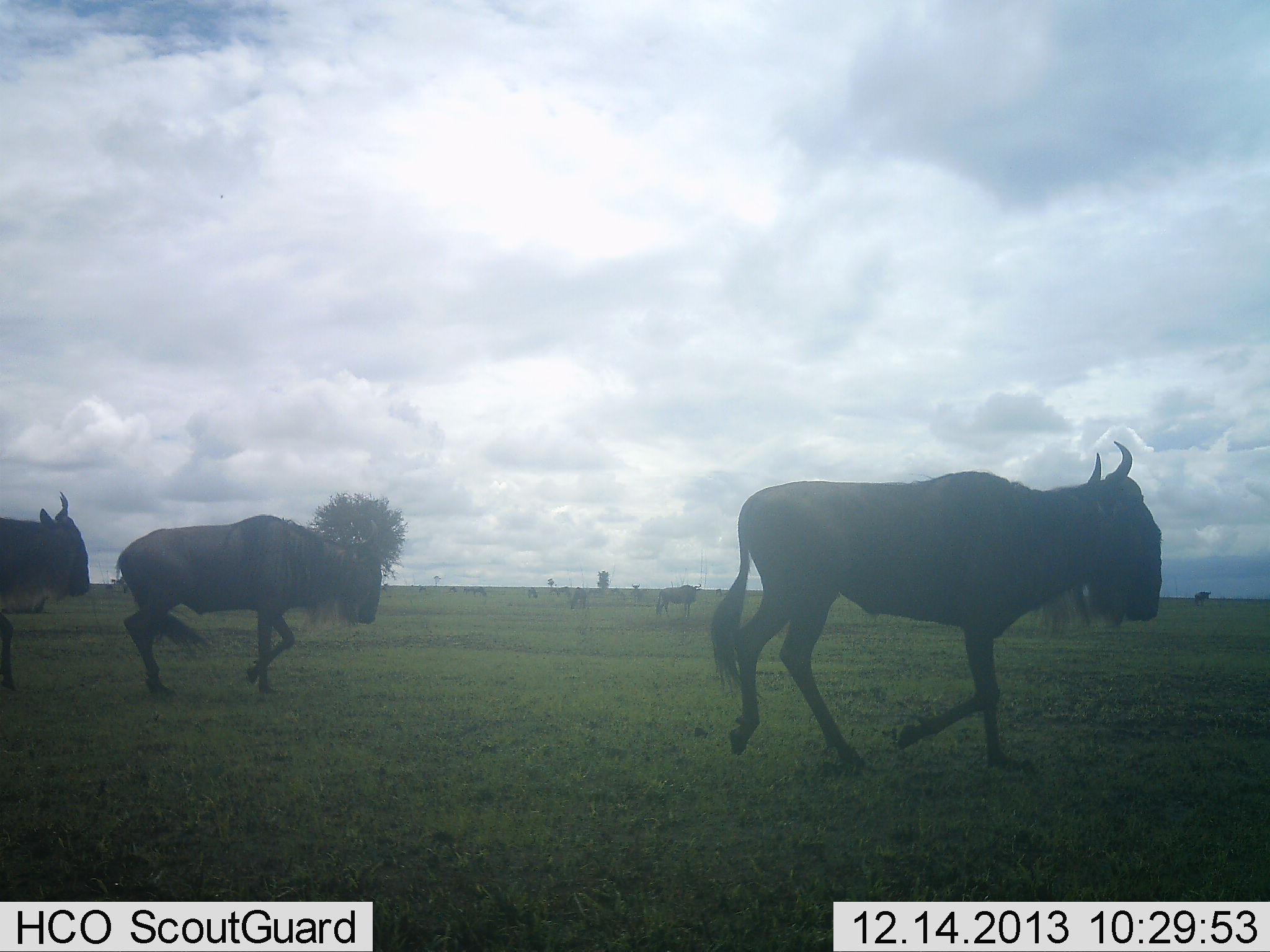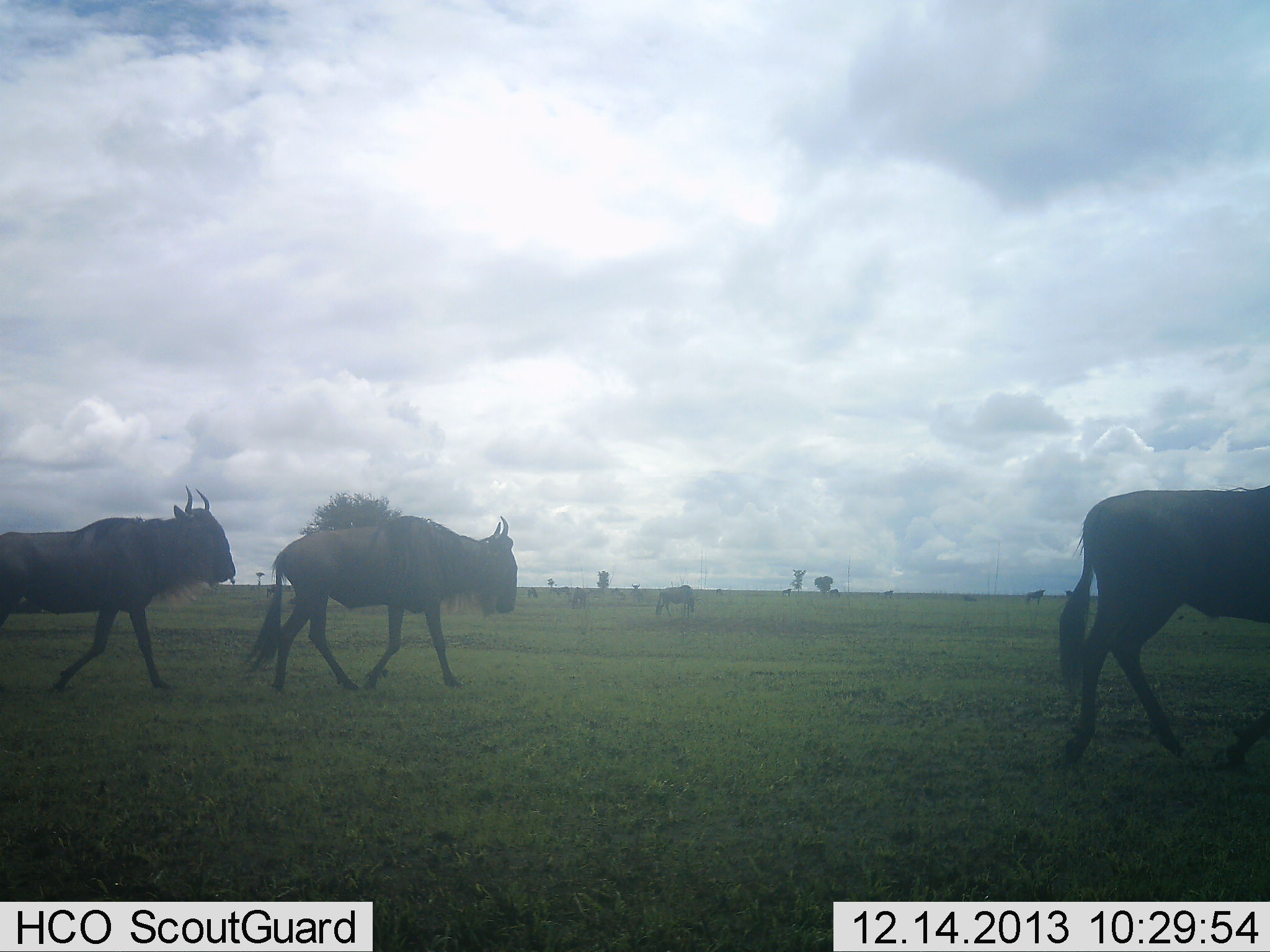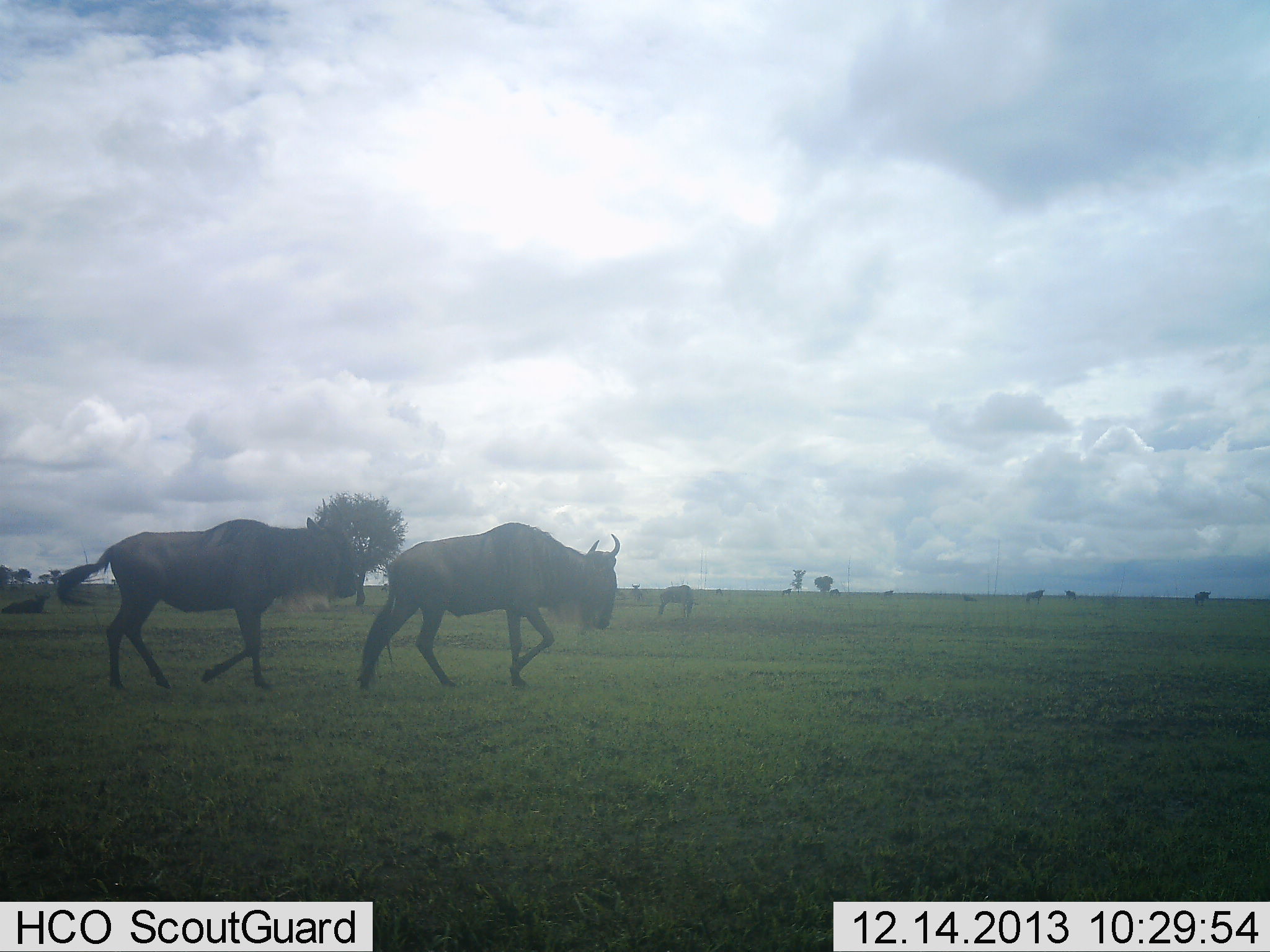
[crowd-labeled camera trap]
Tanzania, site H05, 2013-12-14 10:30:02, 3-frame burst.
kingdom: Animalia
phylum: Chordata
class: Mammalia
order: Artiodactyla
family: Bovidae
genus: Connochaetes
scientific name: Connochaetes taurinus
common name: blue wildebeest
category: wildebeest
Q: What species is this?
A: Wildebeest (blue wildebeest) (Connochaetes taurinus).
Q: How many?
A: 6.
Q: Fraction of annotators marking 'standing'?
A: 60%.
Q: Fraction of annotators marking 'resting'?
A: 10%.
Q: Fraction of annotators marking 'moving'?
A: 100%.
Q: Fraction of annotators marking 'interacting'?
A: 0%.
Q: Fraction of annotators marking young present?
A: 0%.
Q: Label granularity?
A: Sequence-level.